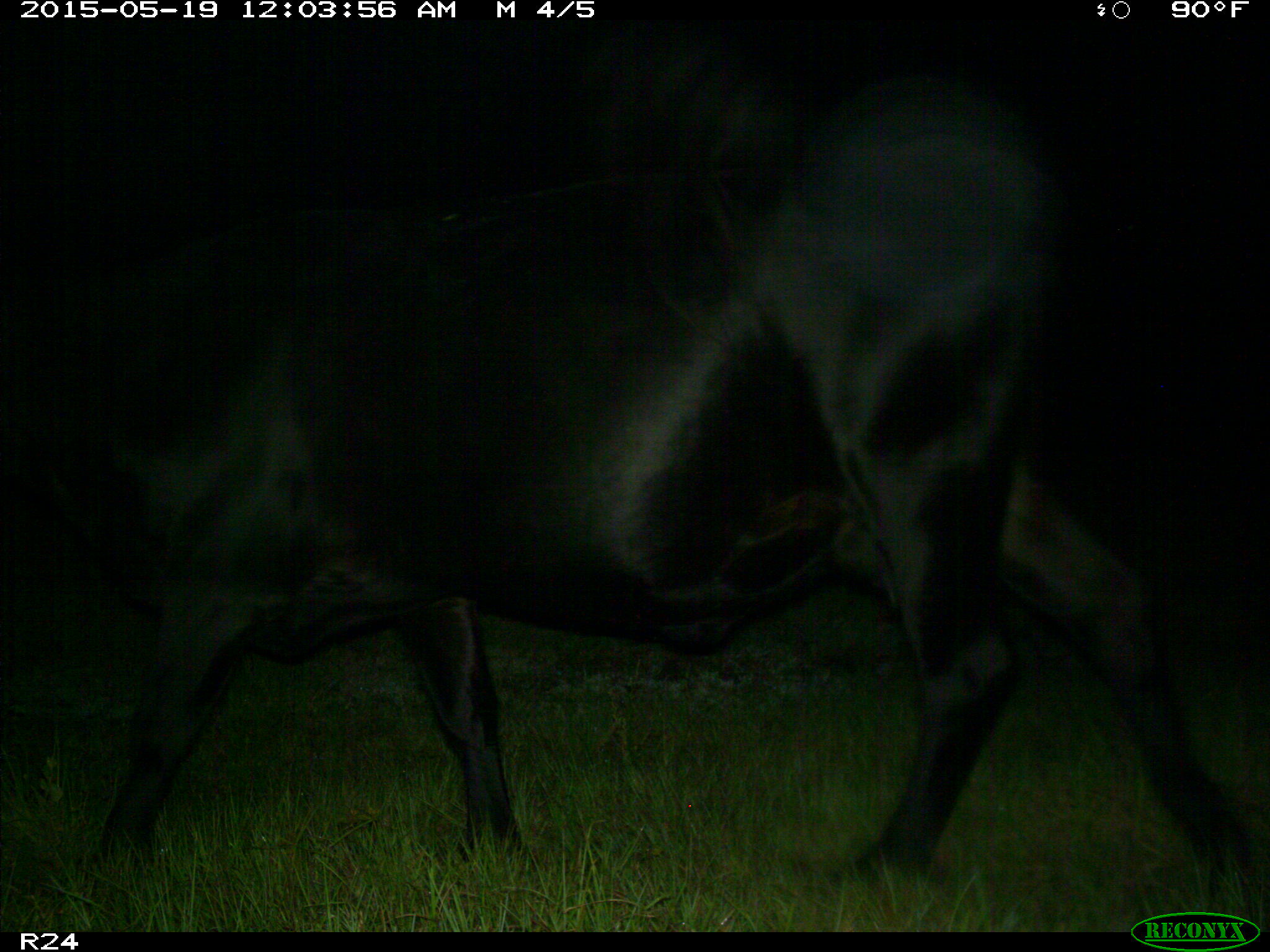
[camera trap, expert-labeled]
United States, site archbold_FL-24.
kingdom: Animalia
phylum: Chordata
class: Mammalia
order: Artiodactyla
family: Bovidae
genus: Bos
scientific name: Bos taurus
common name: domestic cow